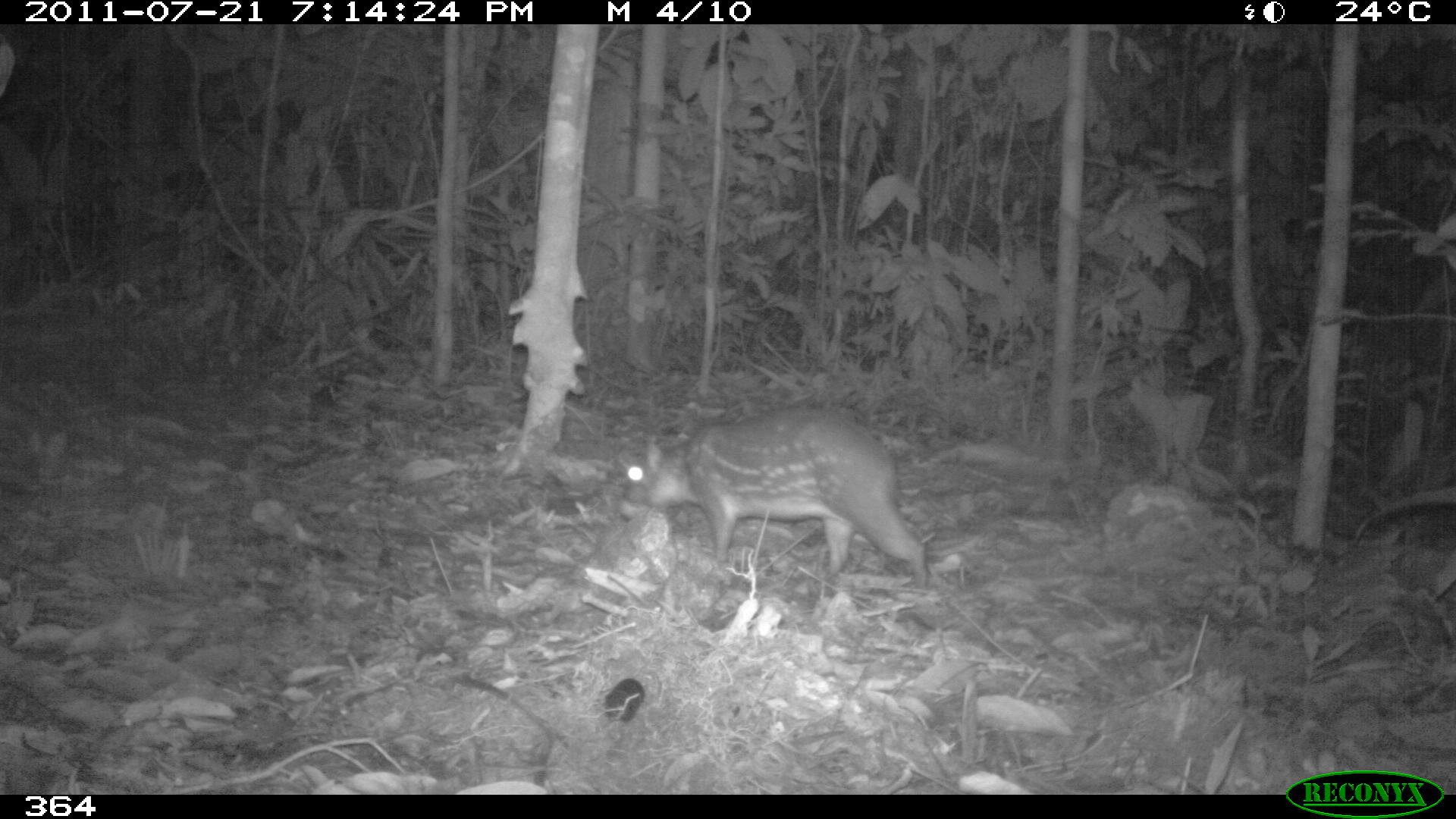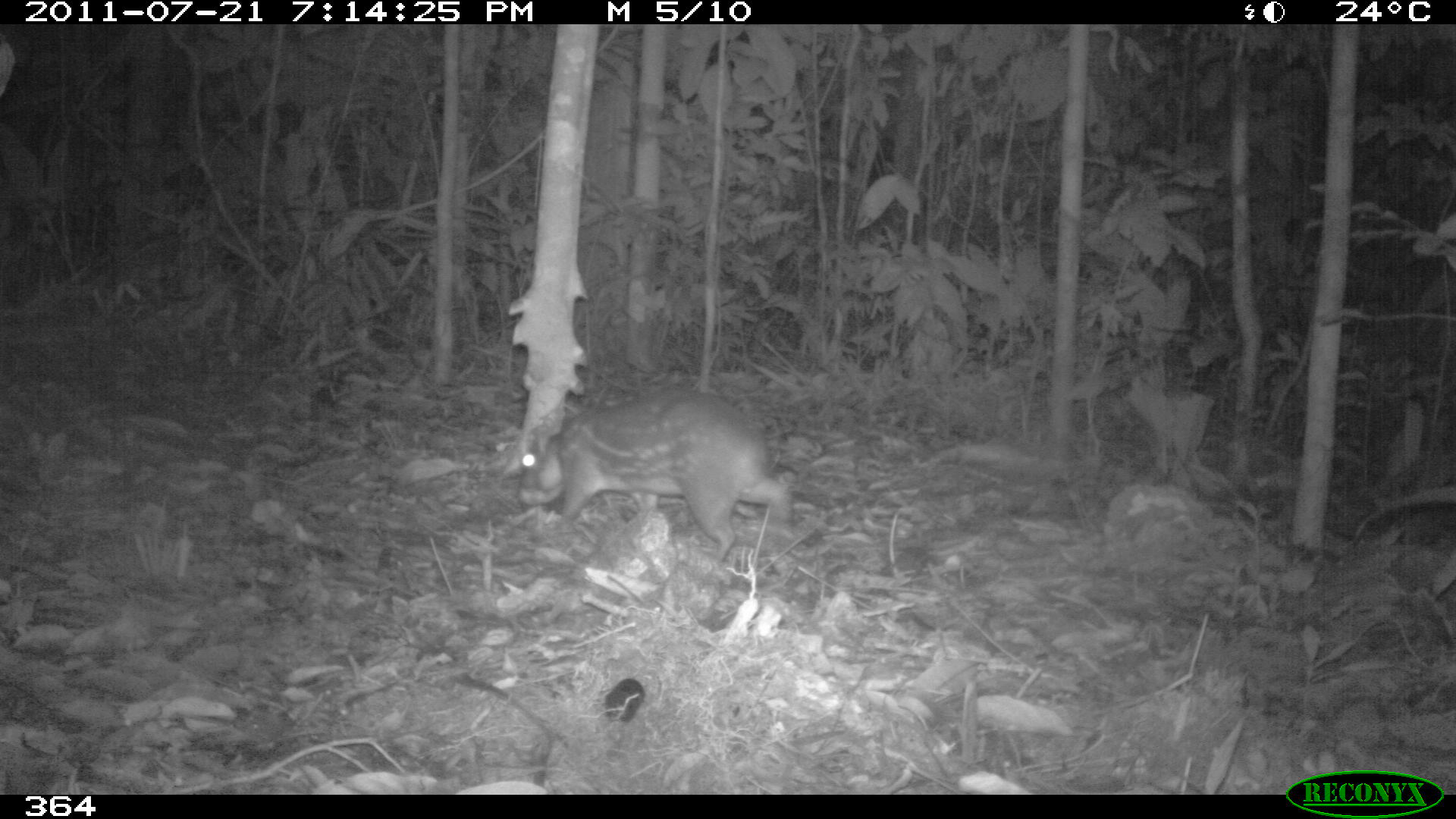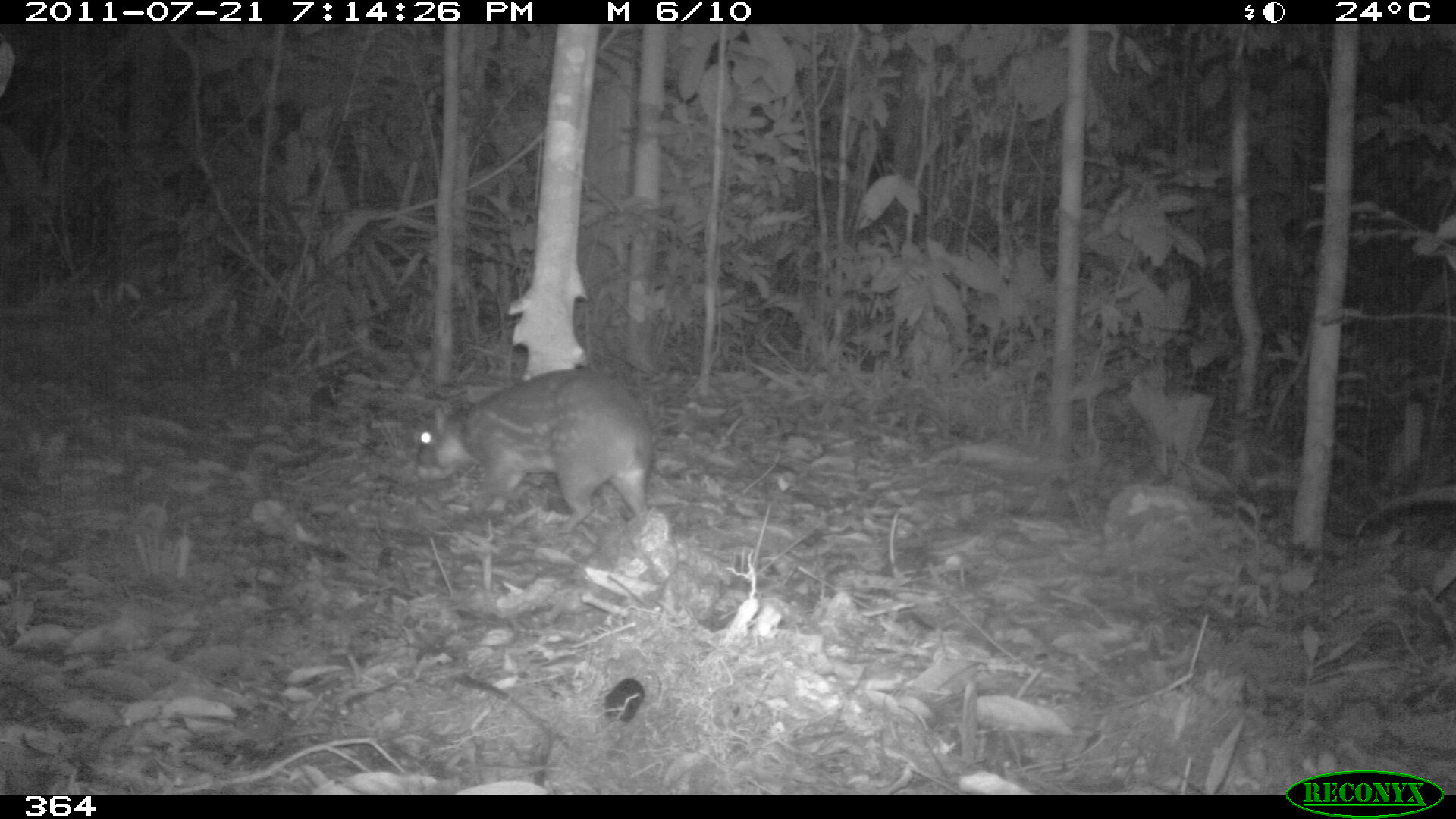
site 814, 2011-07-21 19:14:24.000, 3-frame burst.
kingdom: Animalia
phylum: Chordata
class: Mammalia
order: Rodentia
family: Cuniculidae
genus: Cuniculus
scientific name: Cuniculus paca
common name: spotted paca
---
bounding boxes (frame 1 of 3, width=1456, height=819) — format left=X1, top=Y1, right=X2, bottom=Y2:
cuniculus paca: left=618, top=408, right=928, bottom=588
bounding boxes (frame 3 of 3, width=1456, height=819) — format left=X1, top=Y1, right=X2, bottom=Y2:
cuniculus paca: left=415, top=367, right=655, bottom=533